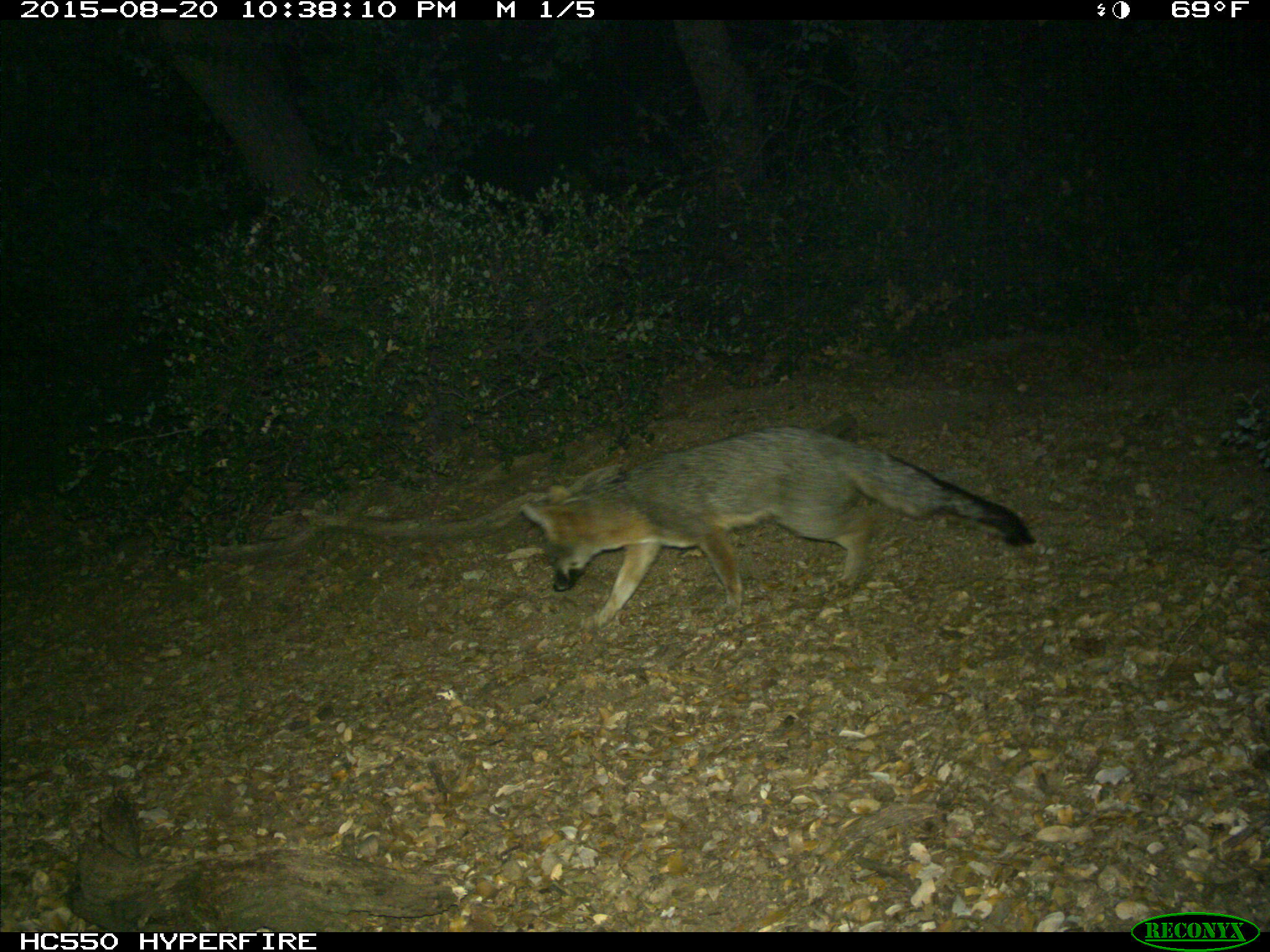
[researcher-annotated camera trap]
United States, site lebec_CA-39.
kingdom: Animalia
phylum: Chordata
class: Mammalia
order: Carnivora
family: Canidae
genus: Urocyon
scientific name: Urocyon cinereoargenteus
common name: gray fox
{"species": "Urocyon cinereoargenteus (gray fox)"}